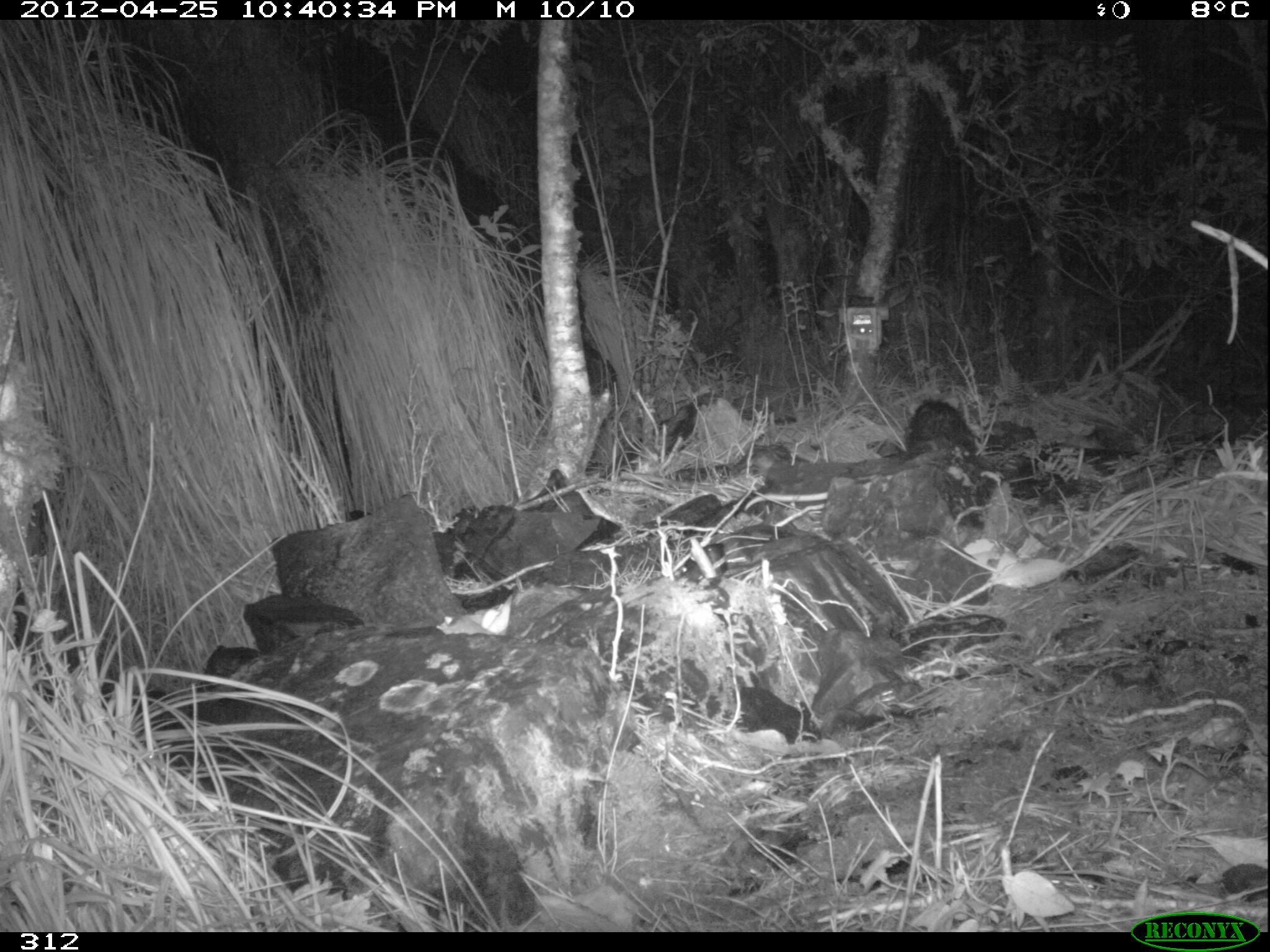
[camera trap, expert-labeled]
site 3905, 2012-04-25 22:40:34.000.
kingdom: Animalia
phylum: Chordata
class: Mammalia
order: Didelphimorphia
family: Didelphidae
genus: Didelphis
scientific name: Didelphis pernigra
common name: andean white-eared opossum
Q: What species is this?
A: Didelphis pernigra (andean white-eared opossum).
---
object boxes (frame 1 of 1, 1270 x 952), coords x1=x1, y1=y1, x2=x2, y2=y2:
didelphis pernigra: x1=742, y1=399, x2=975, y2=512